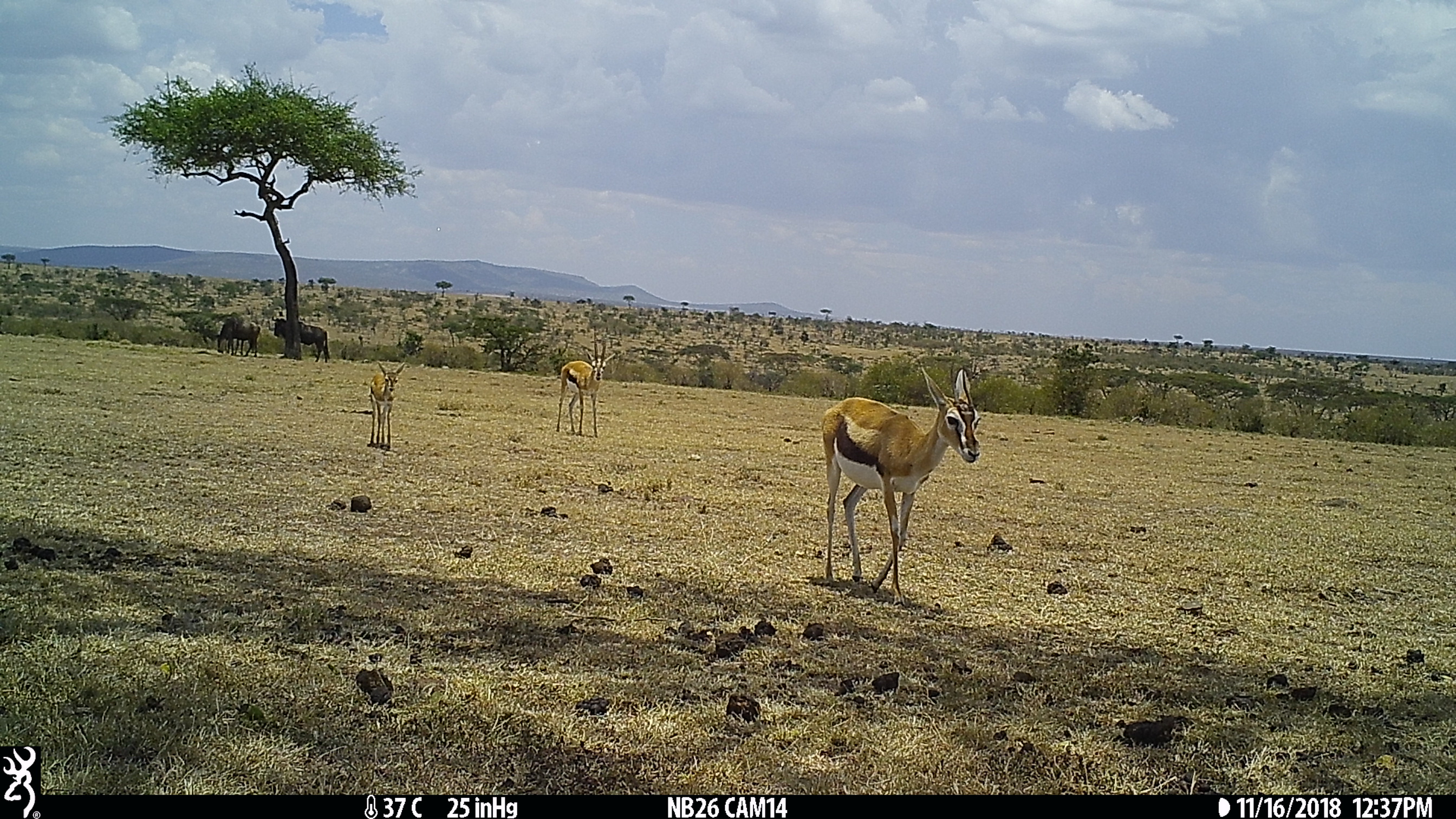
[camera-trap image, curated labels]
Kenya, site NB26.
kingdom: Animalia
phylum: Chordata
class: Mammalia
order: Artiodactyla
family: Bovidae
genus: Connochaetes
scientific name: Connochaetes taurinus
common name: blue wildebeest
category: wildebeest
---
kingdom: Animalia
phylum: Chordata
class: Mammalia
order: Artiodactyla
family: Bovidae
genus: Eudorcas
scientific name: Eudorcas thomsonii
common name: thomon's gazelle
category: gazelle thomsons